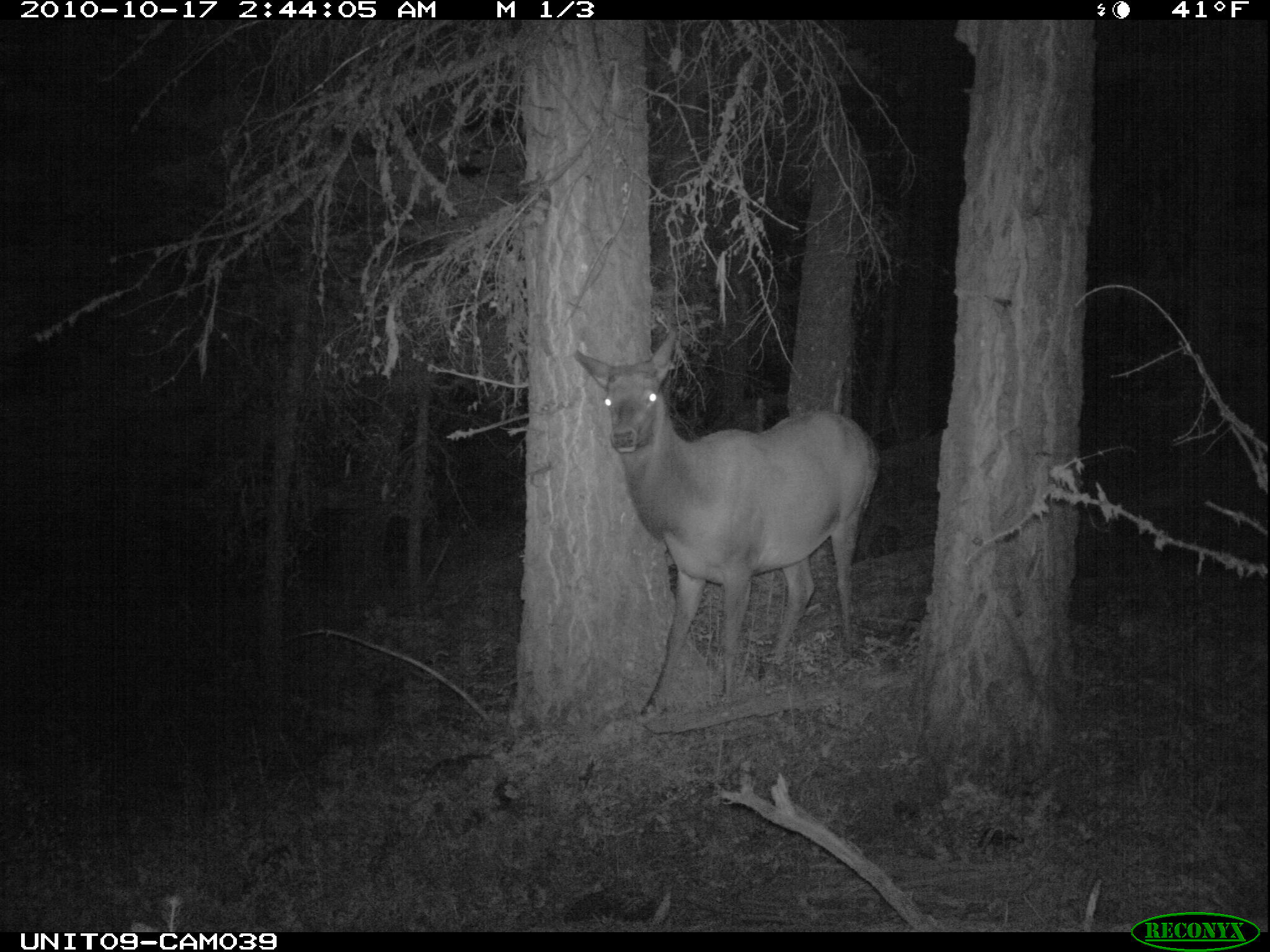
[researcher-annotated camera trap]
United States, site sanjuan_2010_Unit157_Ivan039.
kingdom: Animalia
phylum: Chordata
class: Mammalia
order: Artiodactyla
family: Cervidae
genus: Cervus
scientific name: Cervus elaphus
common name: red deer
Cervus elaphus (red deer).